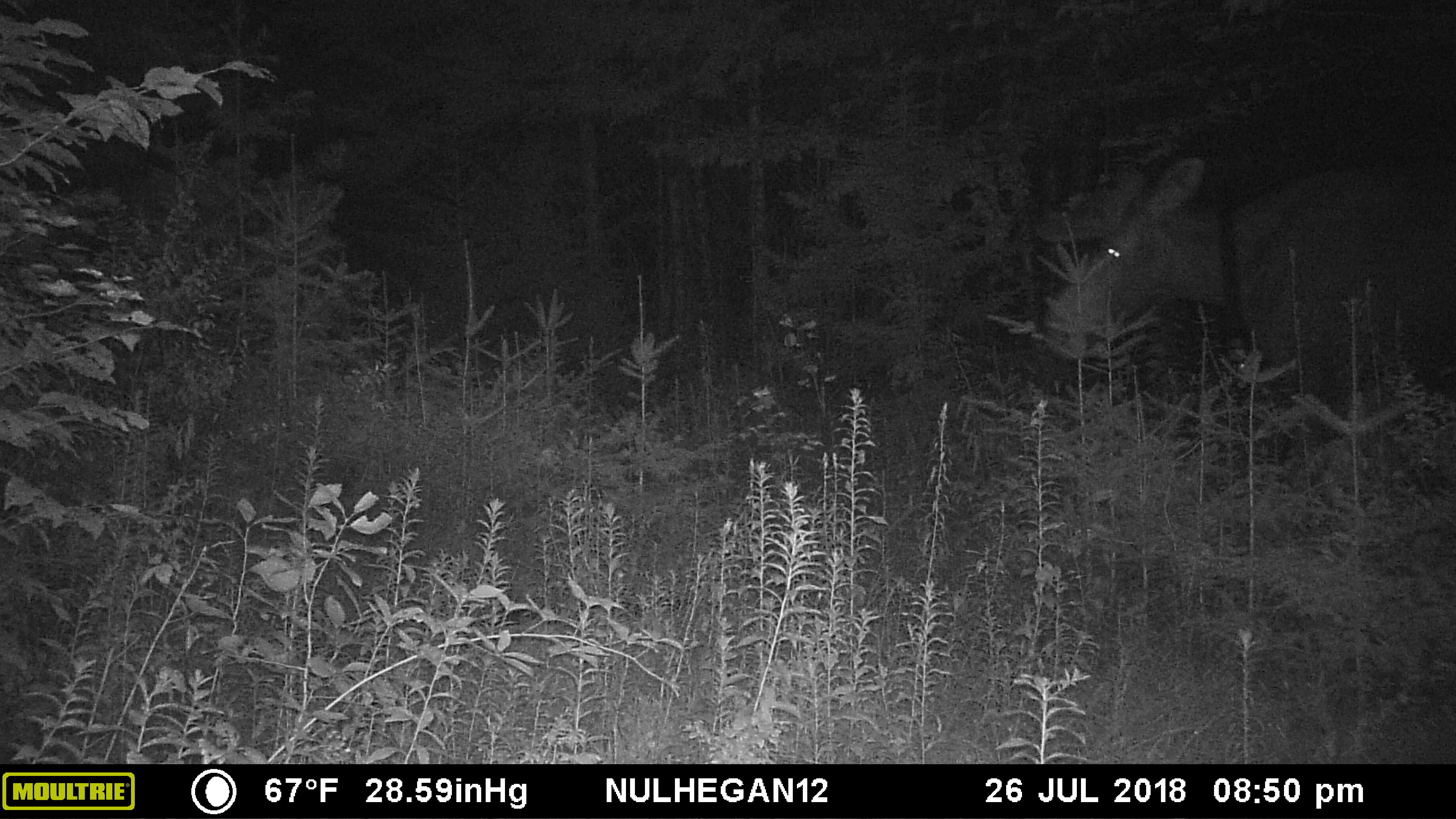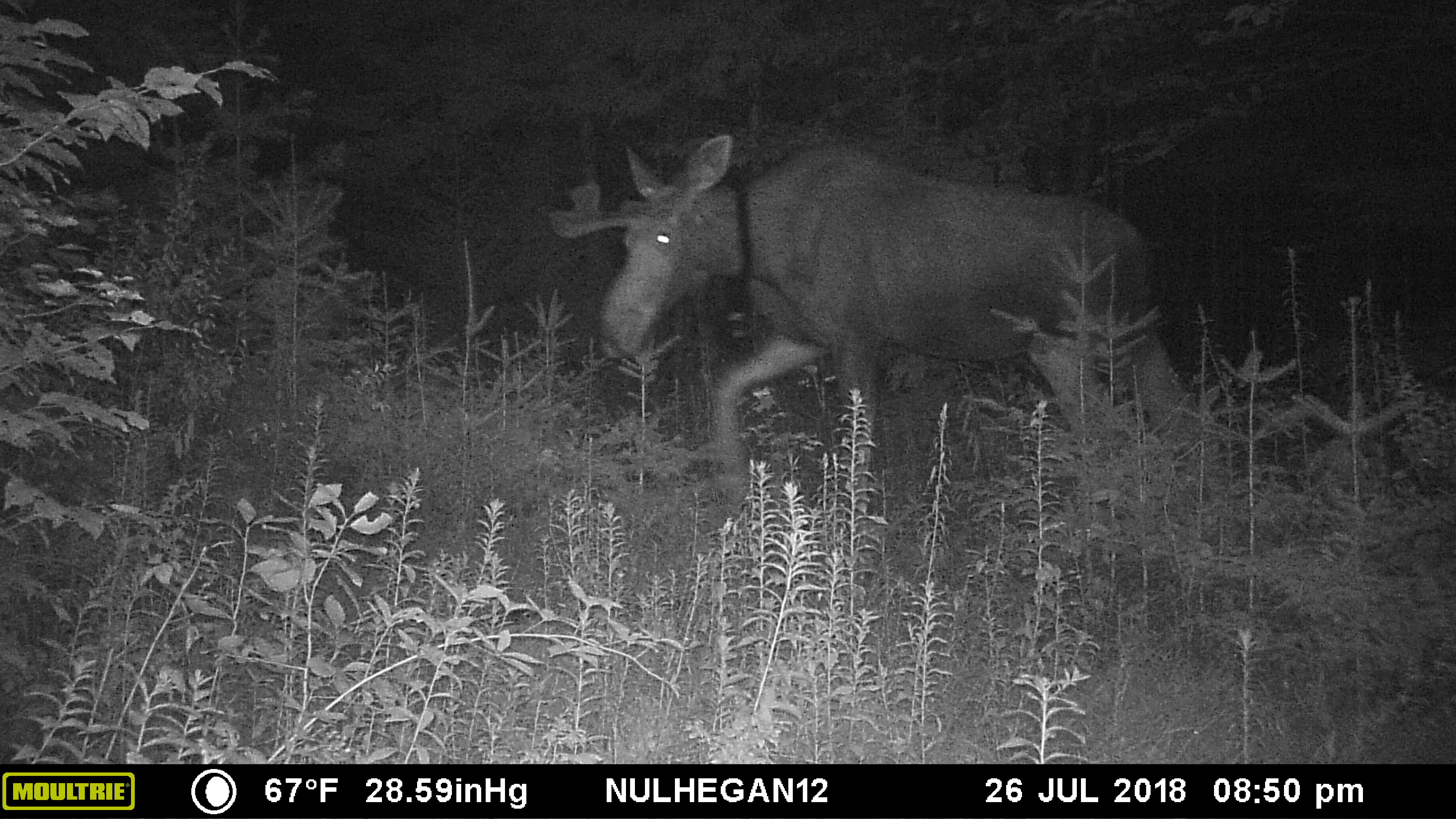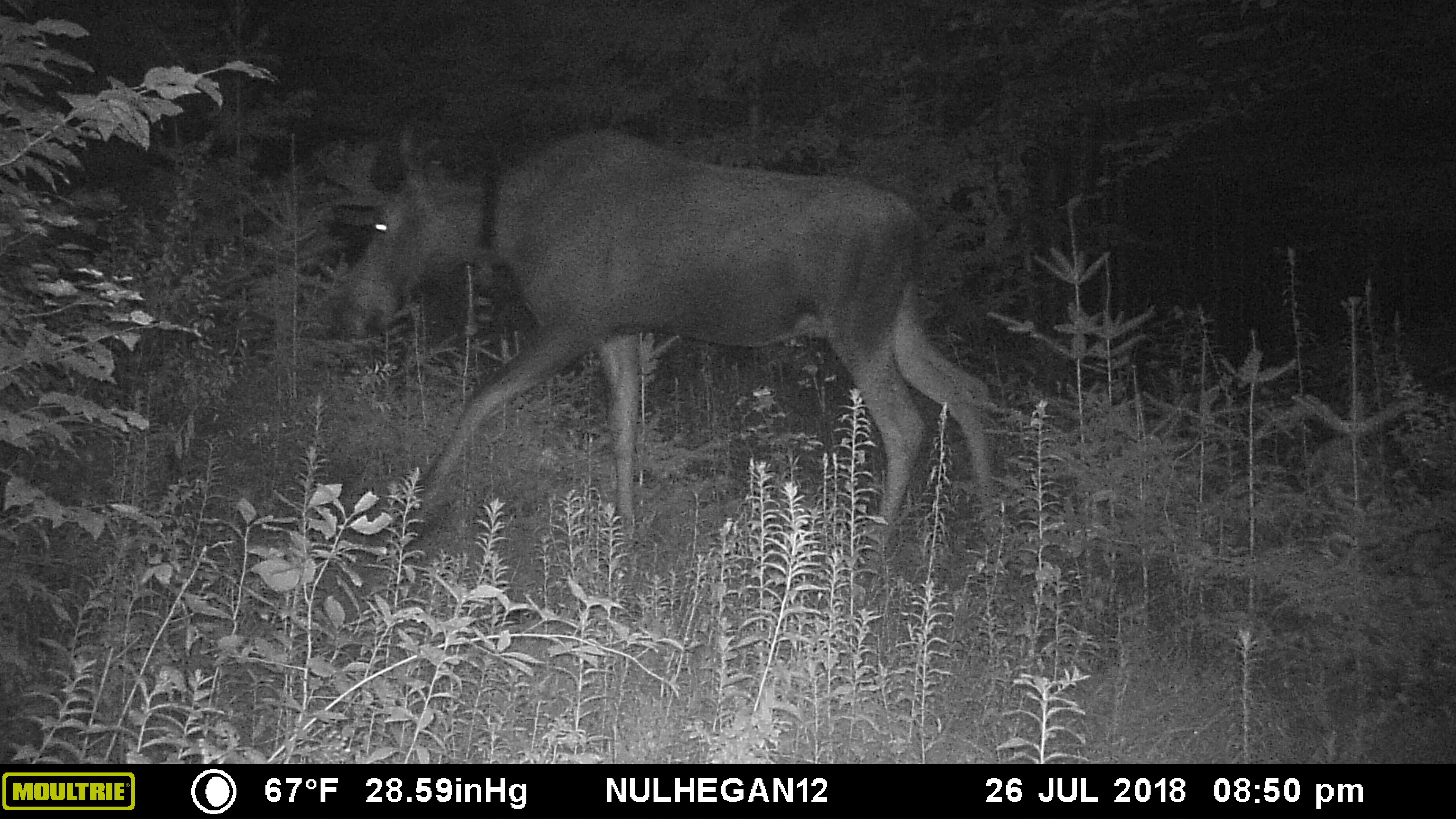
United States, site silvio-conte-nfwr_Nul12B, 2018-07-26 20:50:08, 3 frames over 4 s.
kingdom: Animalia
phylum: Chordata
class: Mammalia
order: Artiodactyla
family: Cervidae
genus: Alces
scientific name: Alces alces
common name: moose